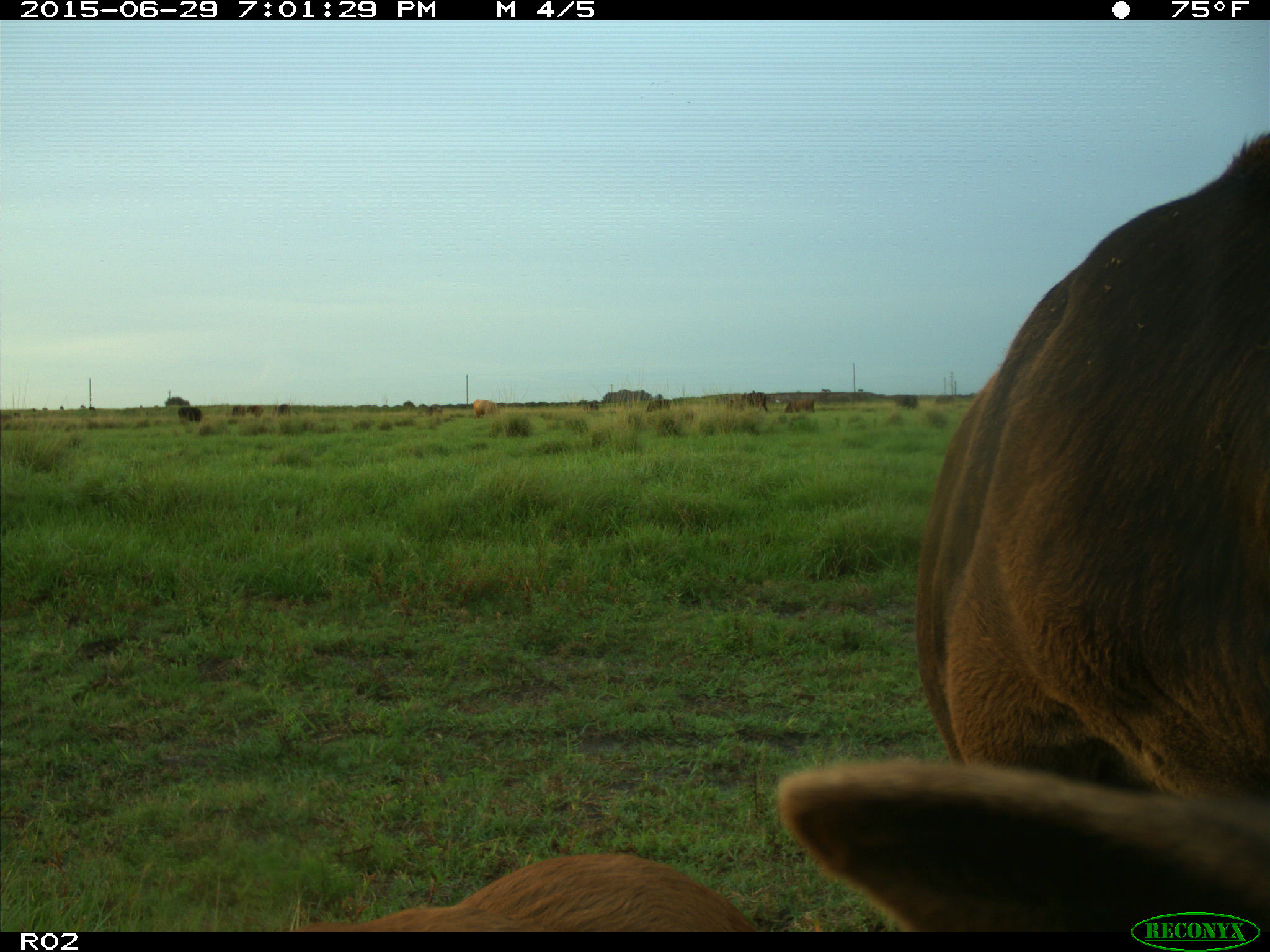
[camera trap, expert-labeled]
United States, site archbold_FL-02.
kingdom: Animalia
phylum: Chordata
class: Mammalia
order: Artiodactyla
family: Bovidae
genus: Bos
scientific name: Bos taurus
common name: domestic cow